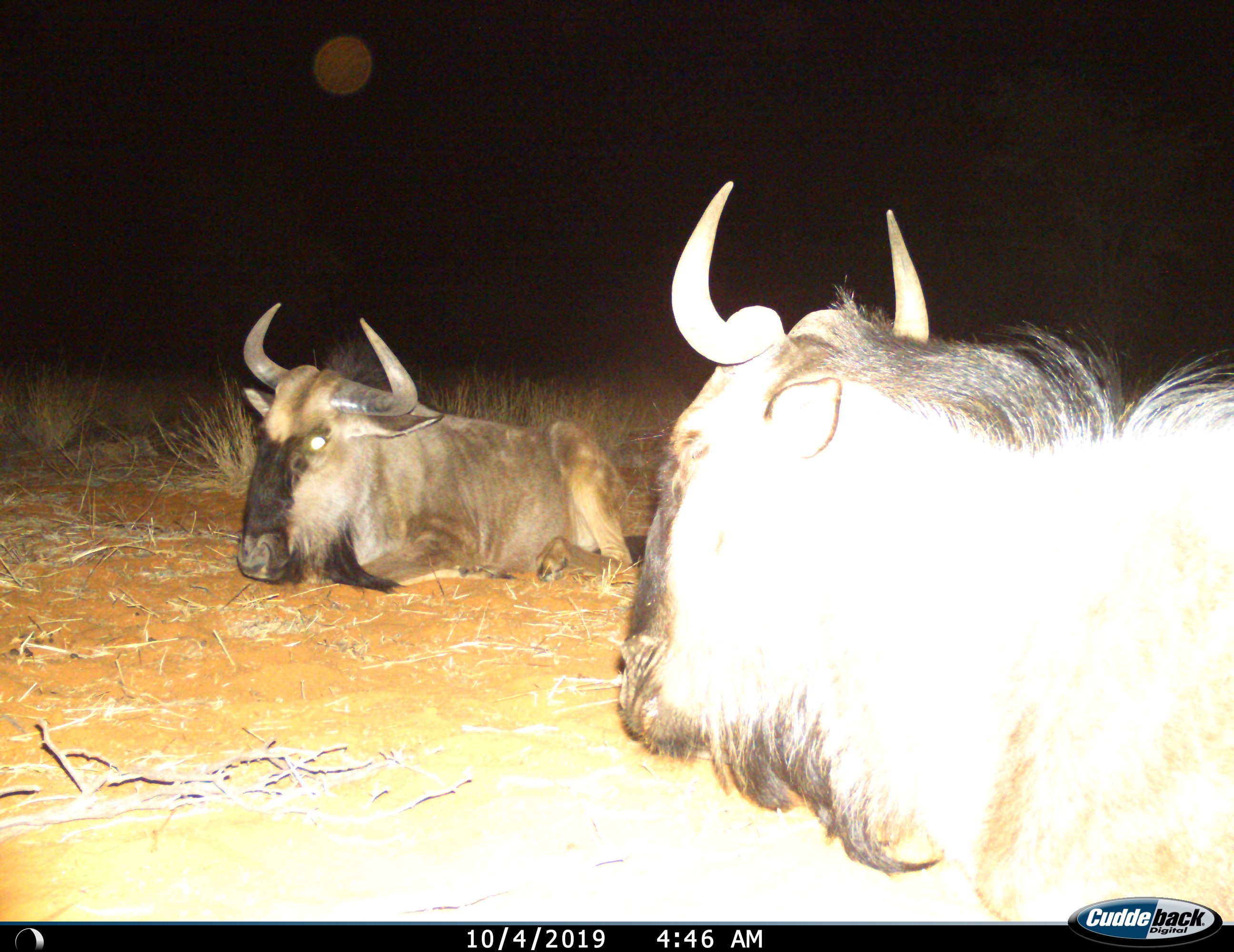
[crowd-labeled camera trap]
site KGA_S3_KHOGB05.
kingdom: Animalia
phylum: Chordata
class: Mammalia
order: Artiodactyla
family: Bovidae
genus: Connochaetes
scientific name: Connochaetes taurinus taurinus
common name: blue wildebeest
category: wildebeestblue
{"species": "wildebeestblue (blue wildebeest) (Connochaetes taurinus taurinus)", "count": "2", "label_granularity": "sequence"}